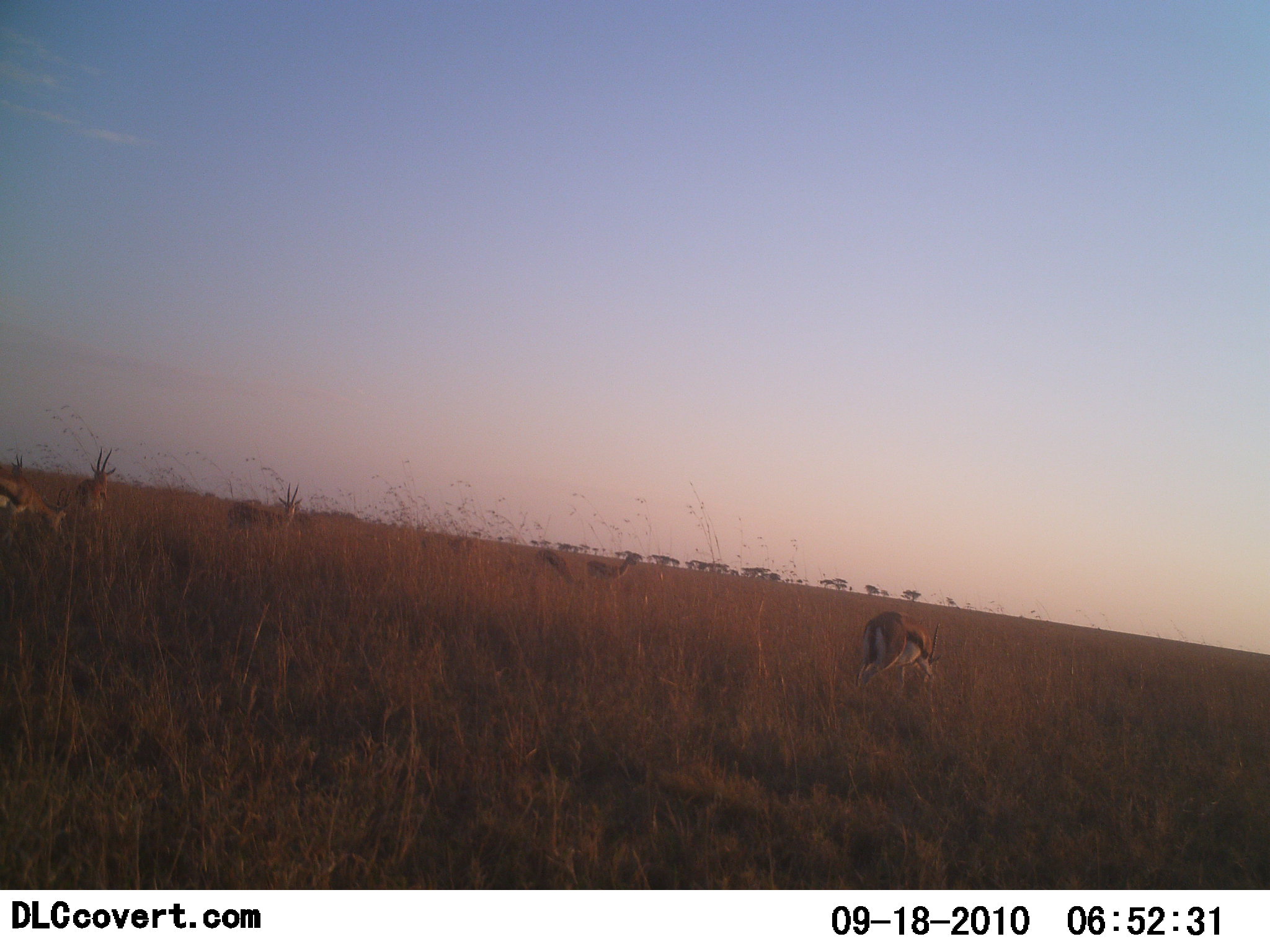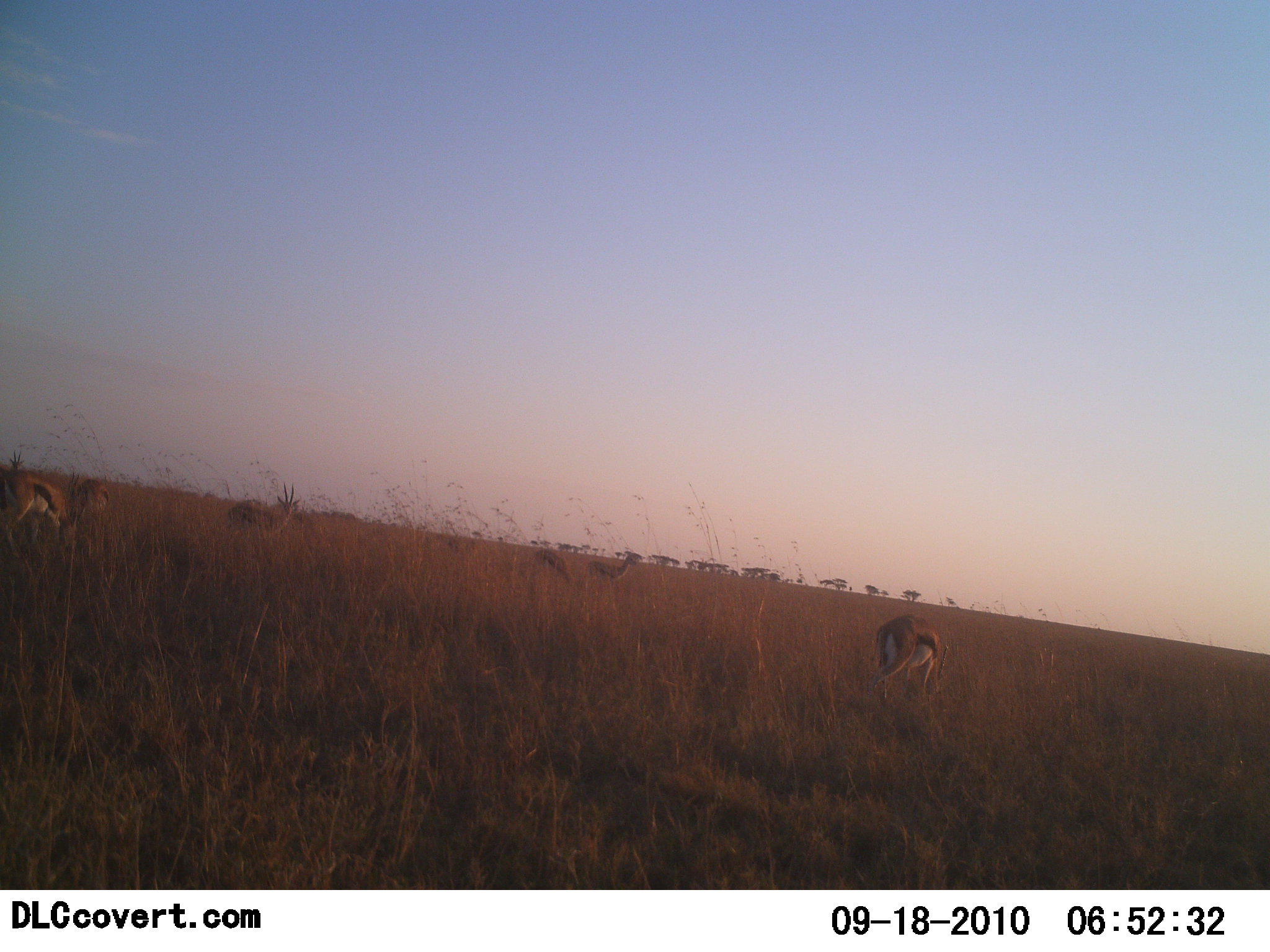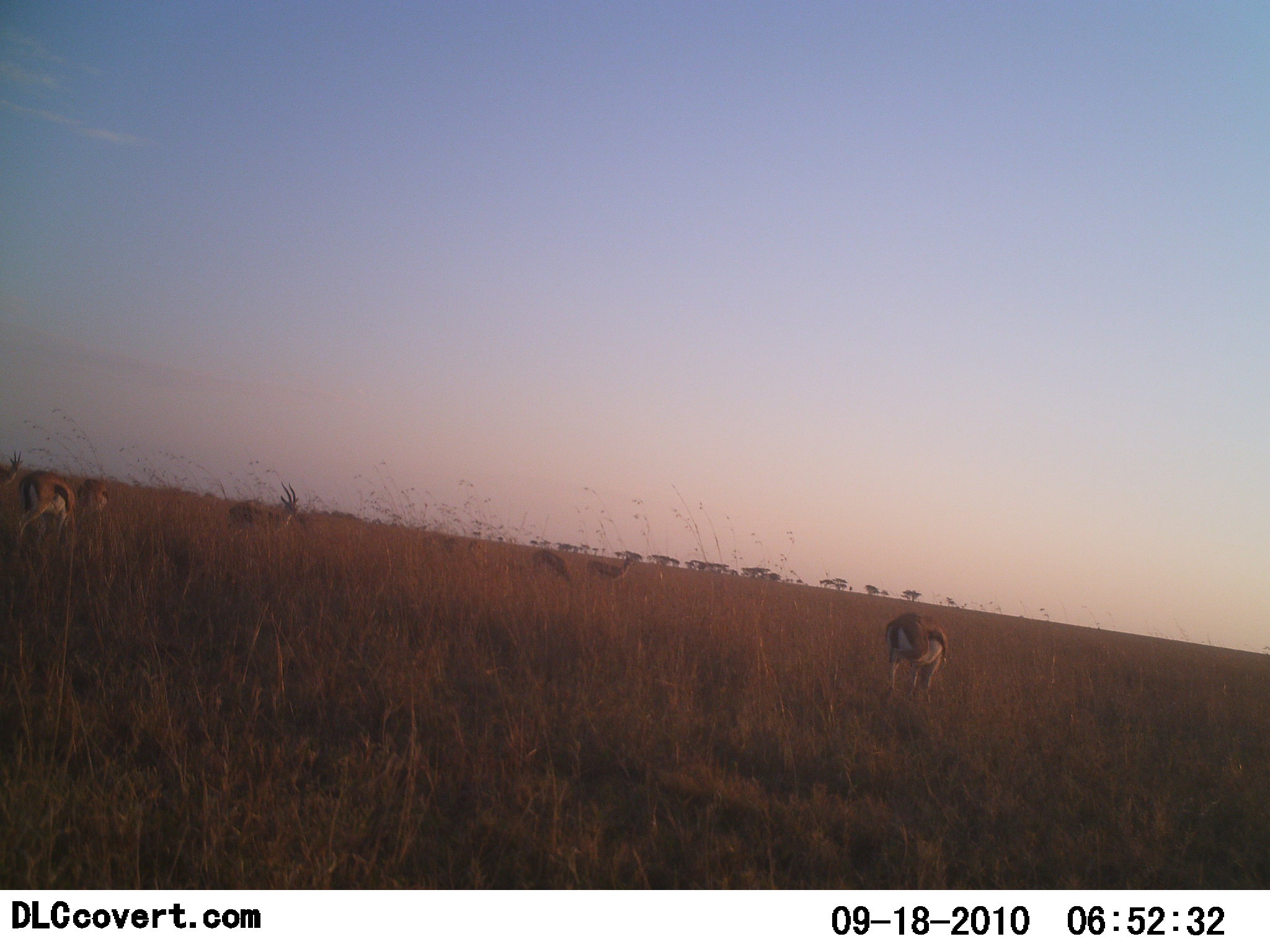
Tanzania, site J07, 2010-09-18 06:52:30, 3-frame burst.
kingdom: Animalia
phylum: Chordata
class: Mammalia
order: Artiodactyla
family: Bovidae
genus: Eudorcas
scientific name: Eudorcas thomsonii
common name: thomson's gazelle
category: gazellethomsons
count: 6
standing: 38%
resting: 0%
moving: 23%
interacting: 0%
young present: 0%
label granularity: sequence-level